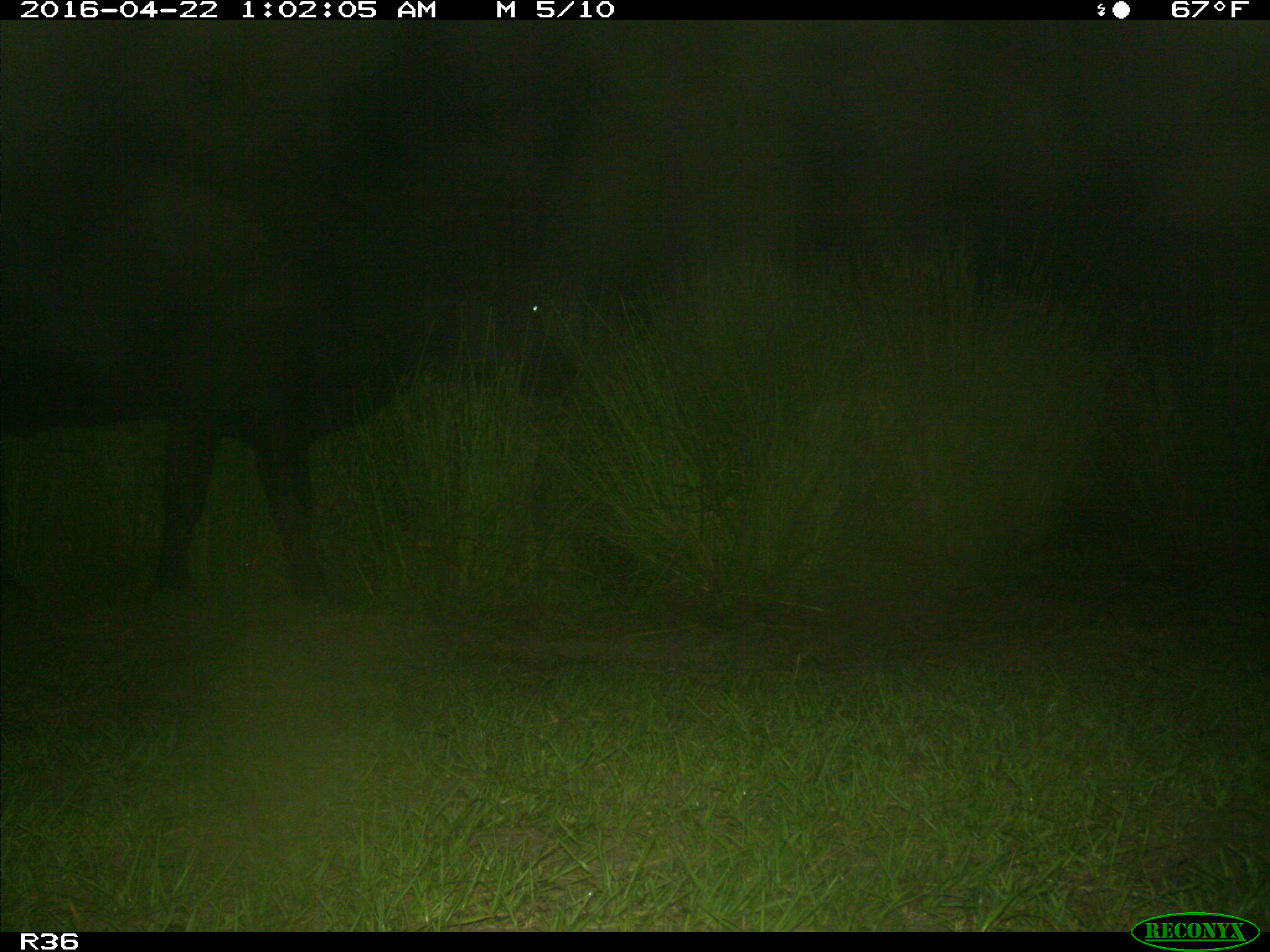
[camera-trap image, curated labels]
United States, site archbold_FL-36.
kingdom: Animalia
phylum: Chordata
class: Mammalia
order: Artiodactyla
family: Bovidae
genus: Bos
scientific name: Bos taurus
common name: domestic cow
Bos taurus (domestic cow).